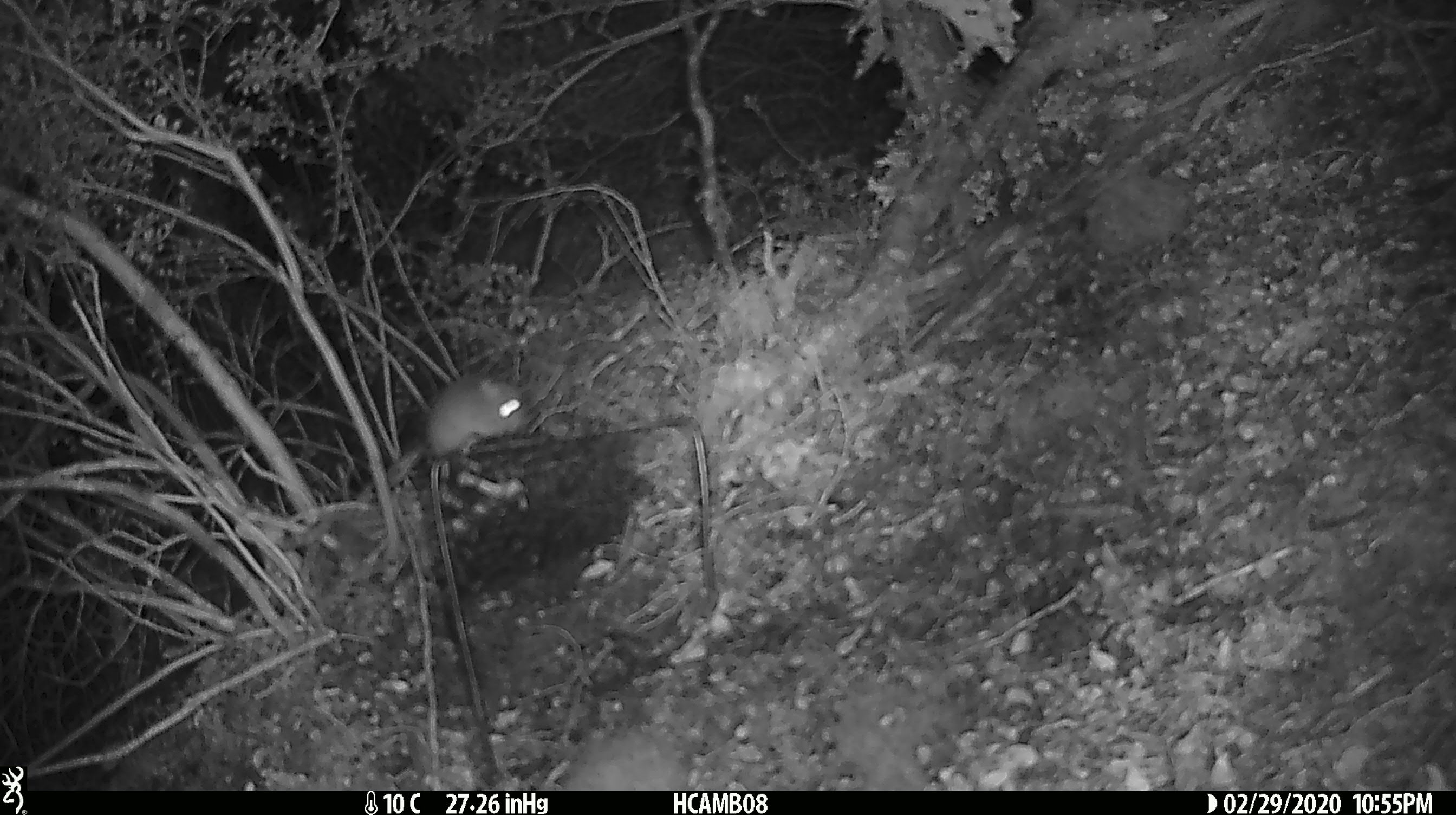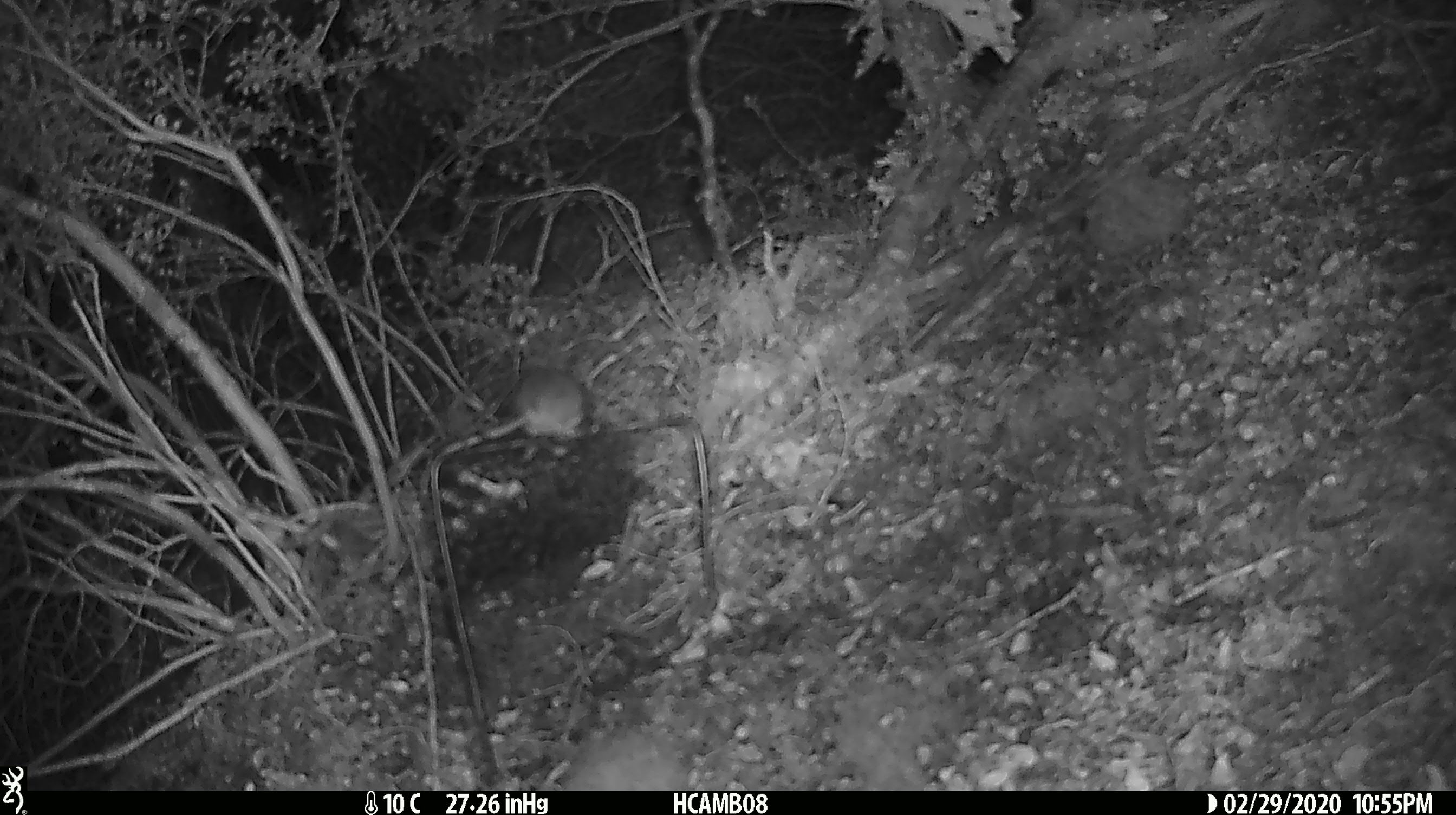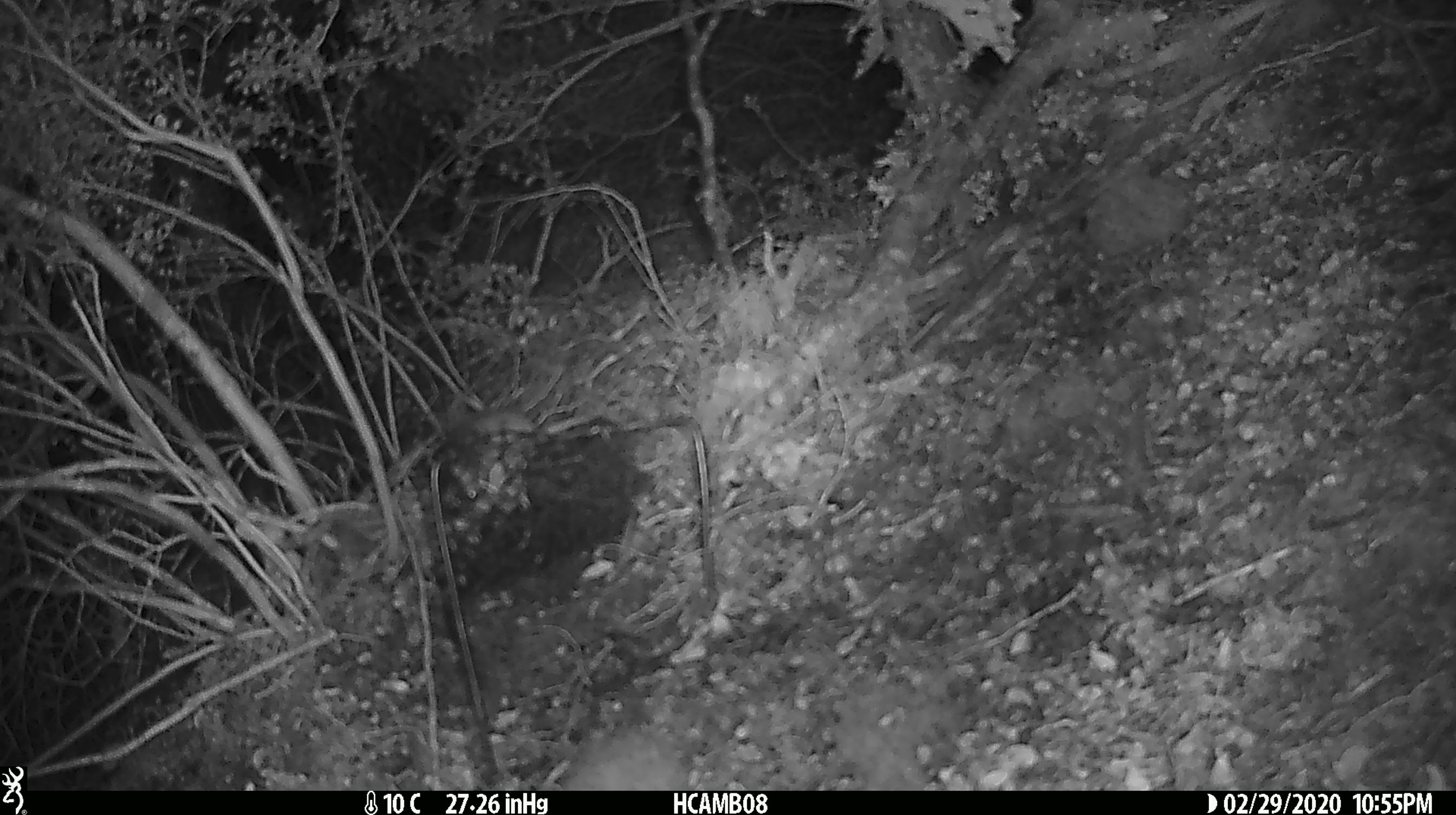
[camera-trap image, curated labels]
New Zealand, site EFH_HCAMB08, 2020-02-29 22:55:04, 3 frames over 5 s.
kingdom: Animalia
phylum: Chordata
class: Mammalia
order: Rodentia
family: Muridae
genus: Mus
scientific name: Mus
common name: mouse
Mouse (Mus).